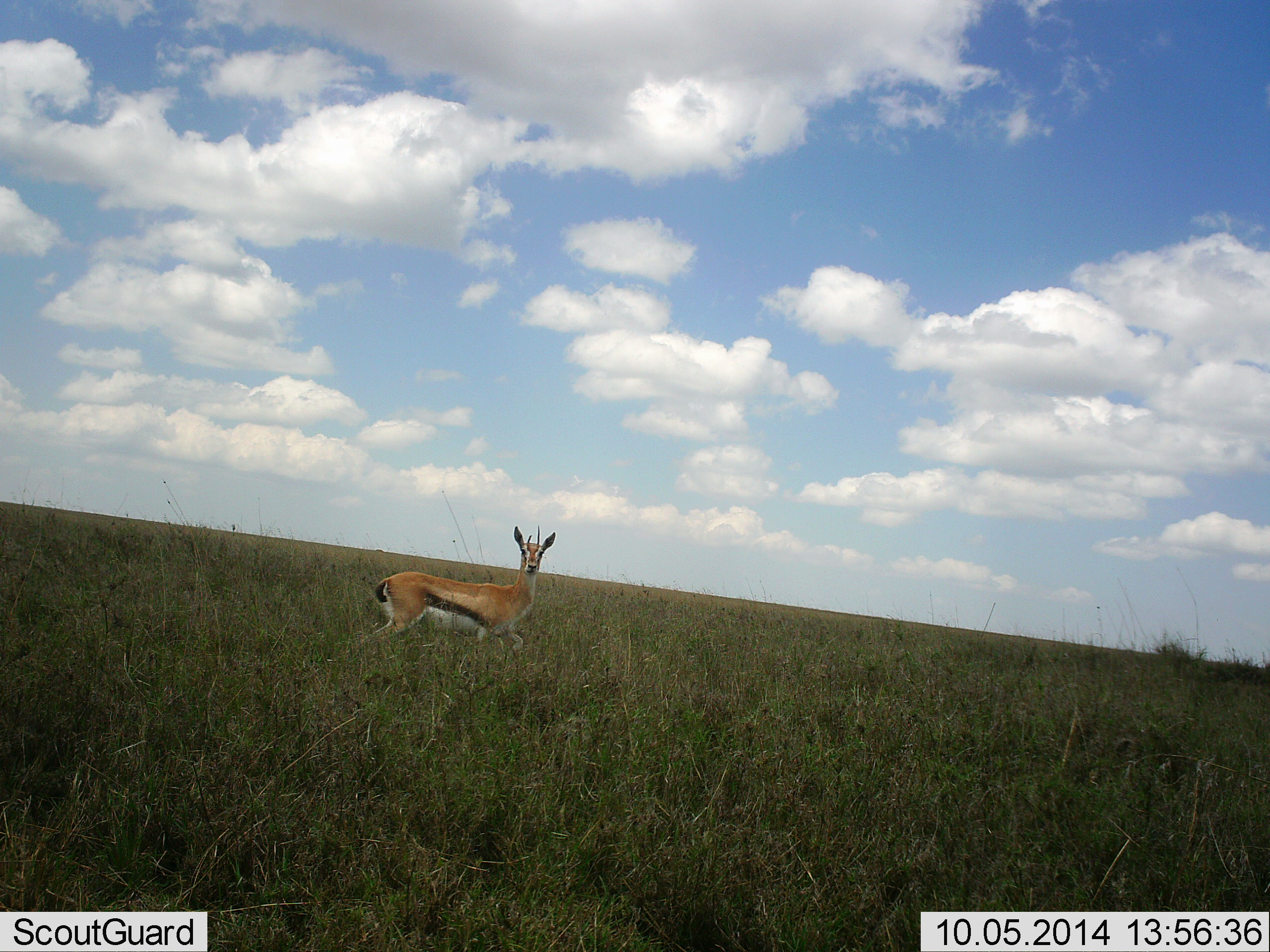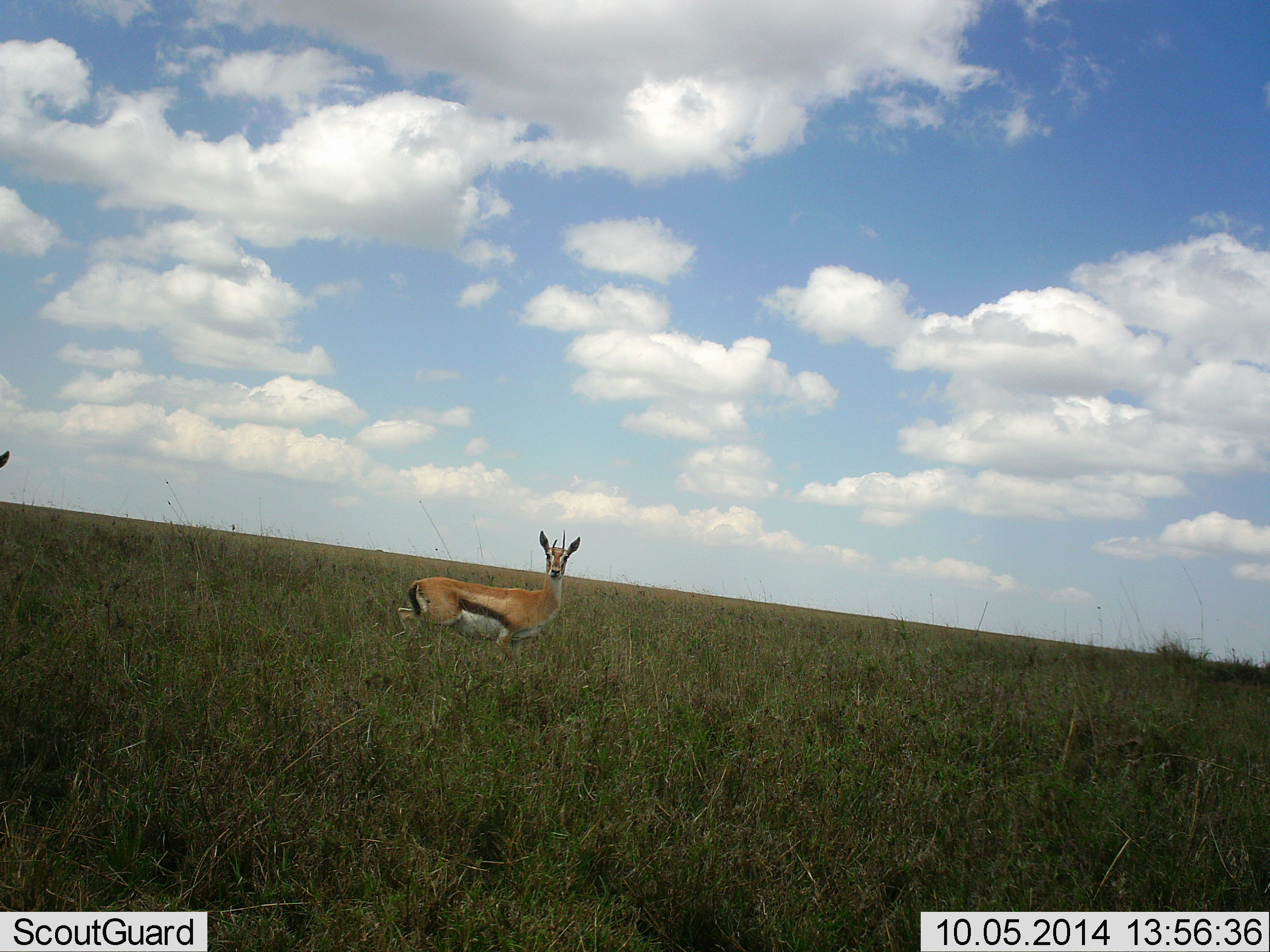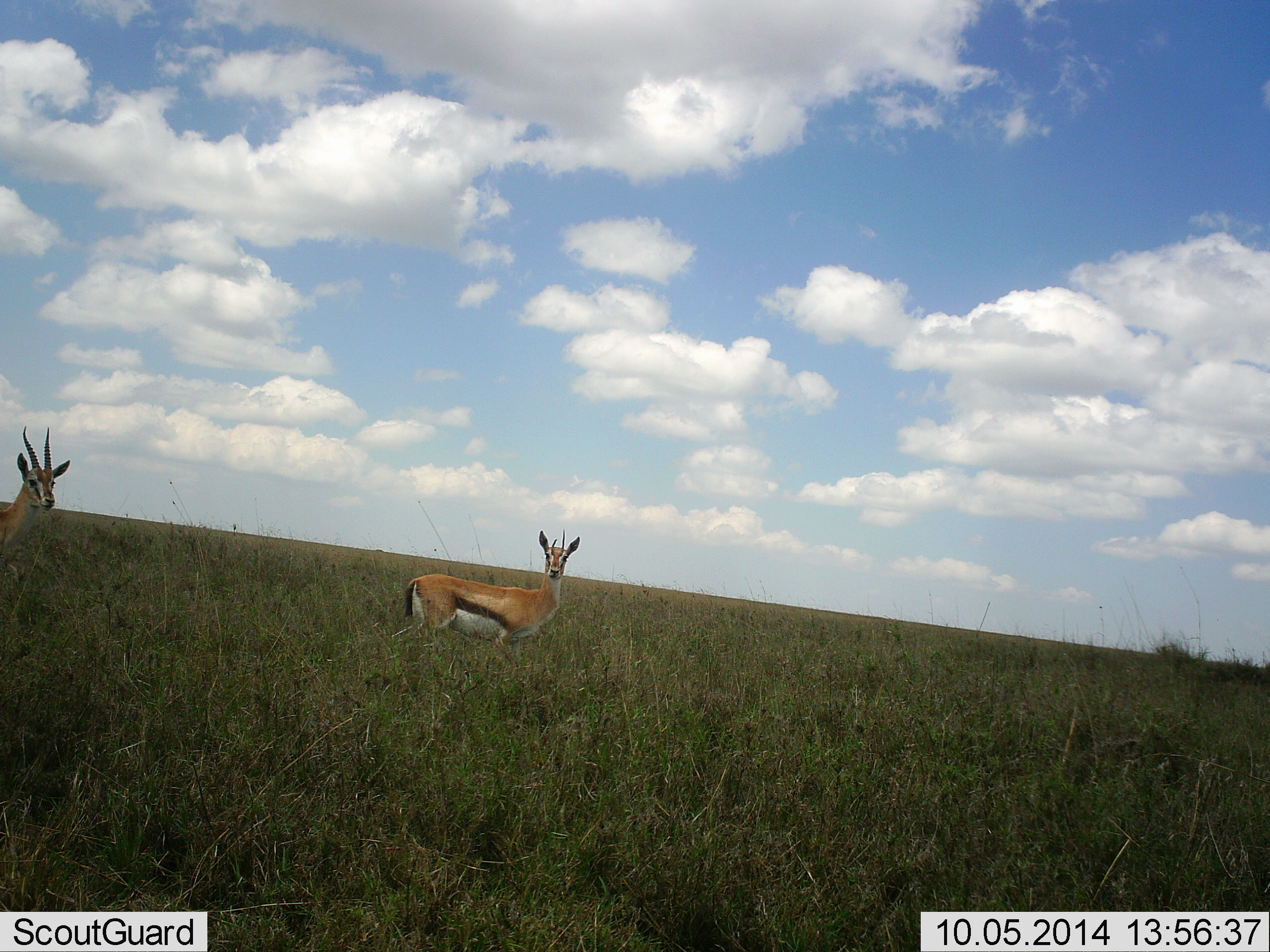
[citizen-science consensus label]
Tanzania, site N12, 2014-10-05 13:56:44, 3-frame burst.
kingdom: Animalia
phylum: Chordata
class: Mammalia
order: Artiodactyla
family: Bovidae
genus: Eudorcas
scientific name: Eudorcas thomsonii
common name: thomson's gazelle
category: gazellethomsons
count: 2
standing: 40%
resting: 0%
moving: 80%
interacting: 0%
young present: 0%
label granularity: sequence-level